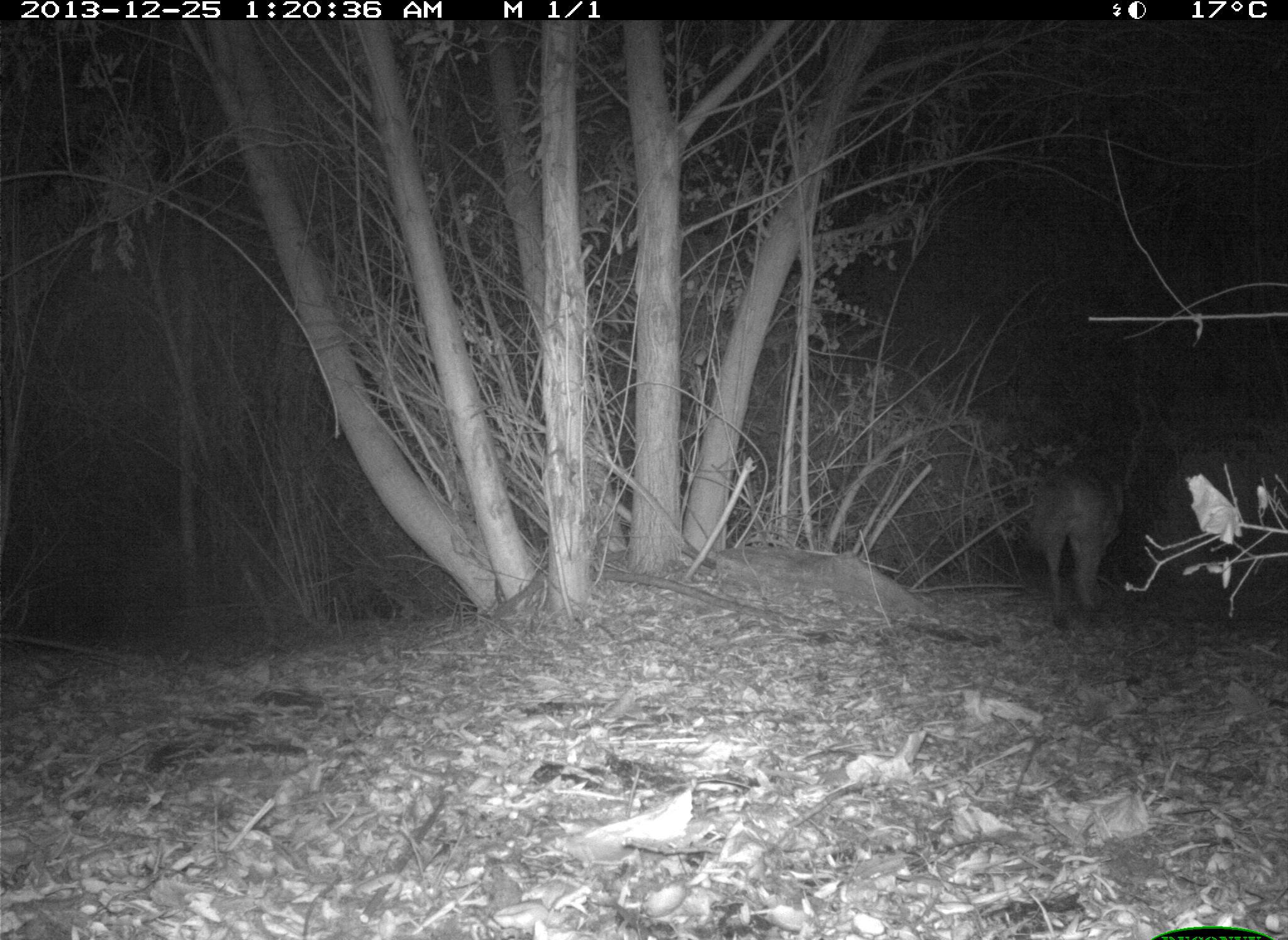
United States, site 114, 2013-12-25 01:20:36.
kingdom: Animalia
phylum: Chordata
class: Mammalia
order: Carnivora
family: Canidae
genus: Canis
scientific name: Canis latrans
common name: coyote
Coyote (Canis latrans).